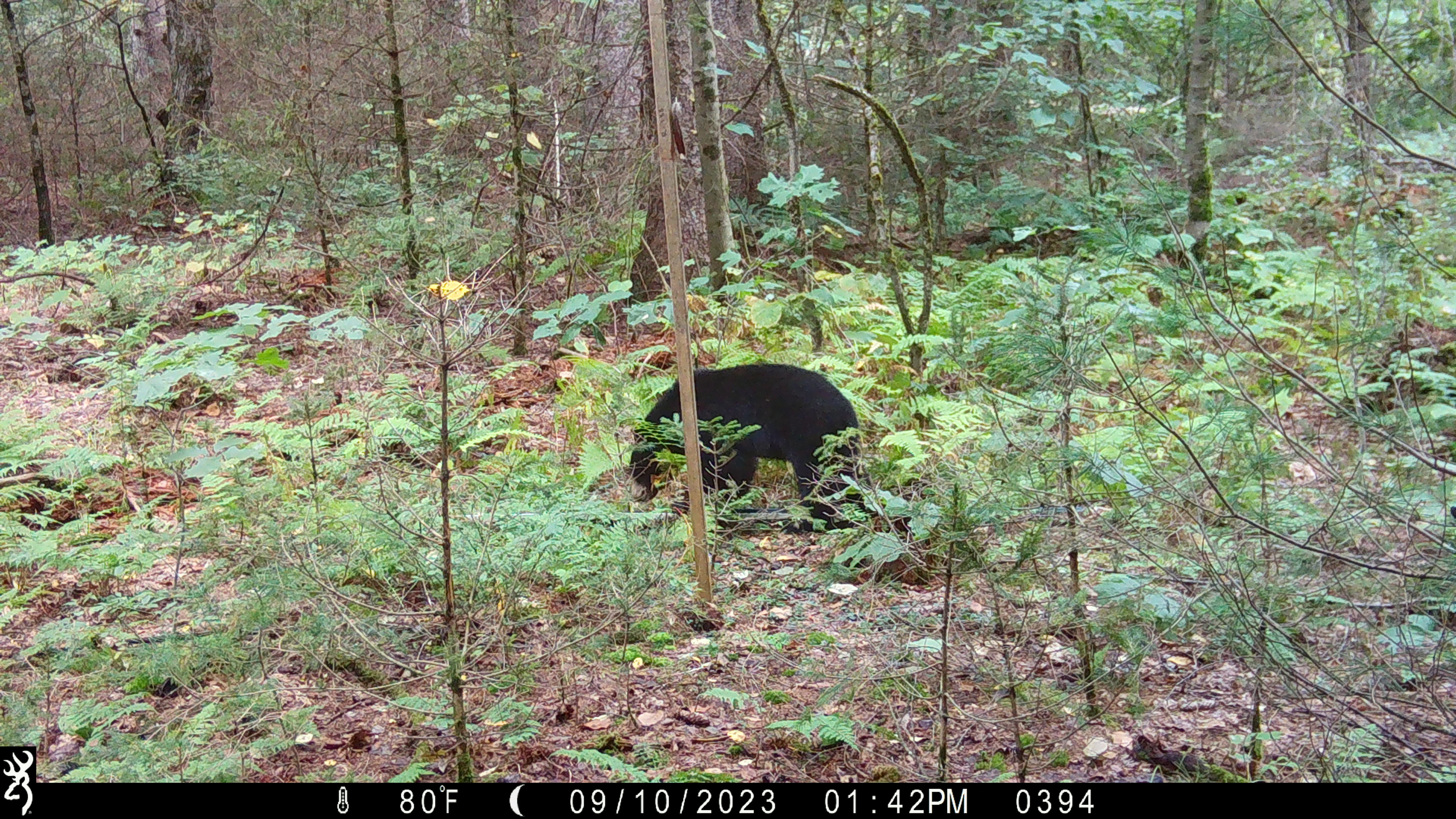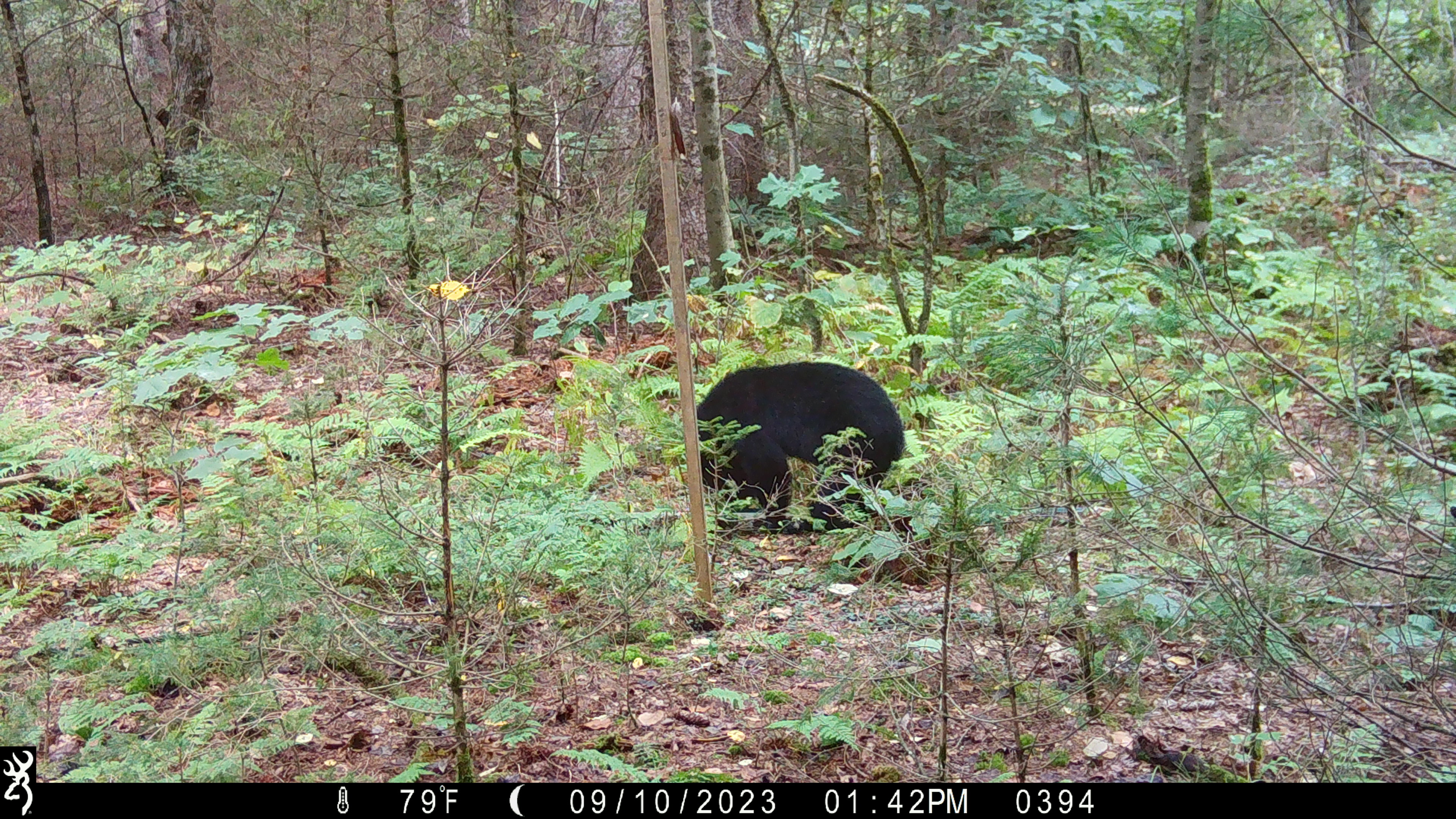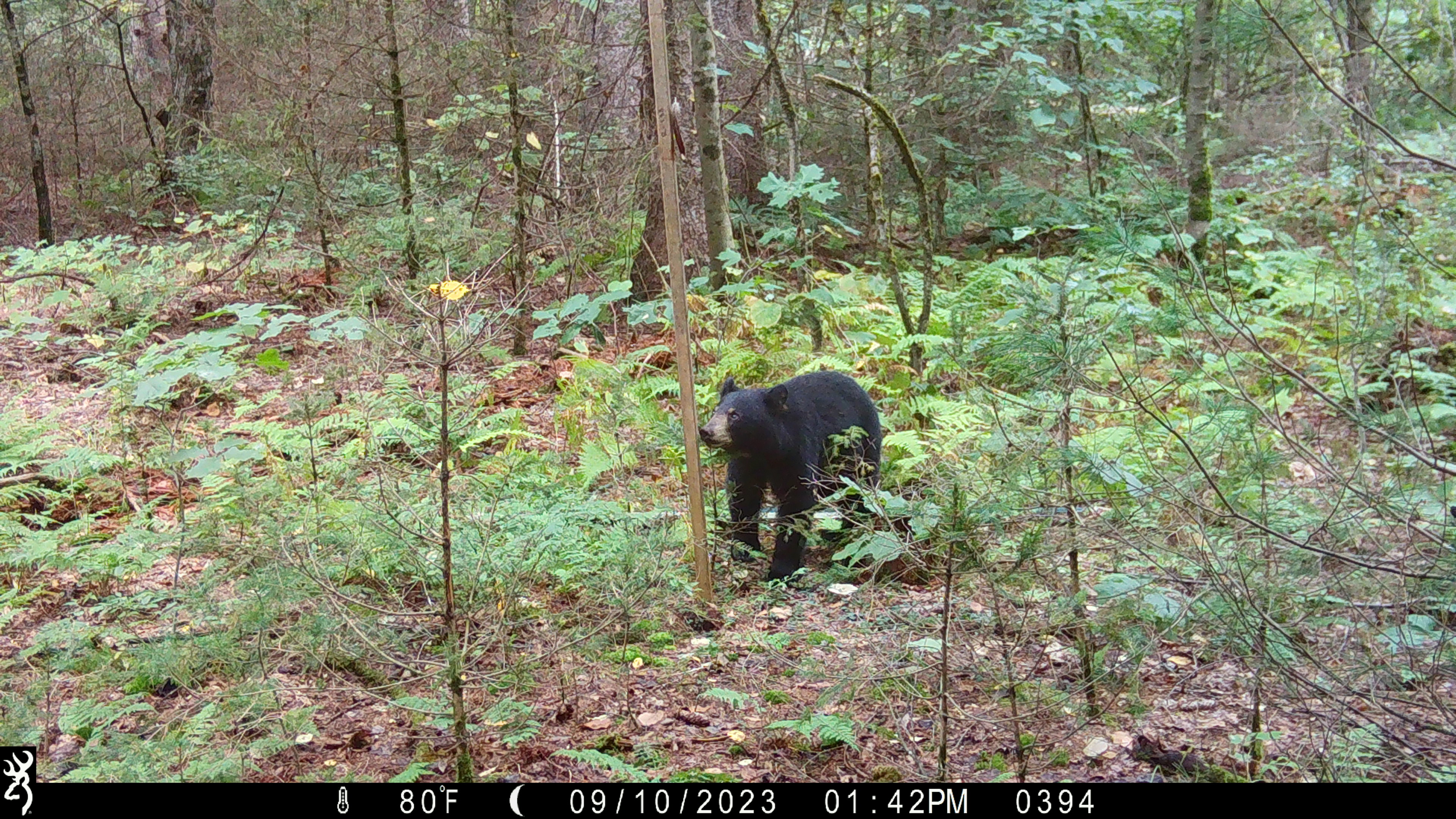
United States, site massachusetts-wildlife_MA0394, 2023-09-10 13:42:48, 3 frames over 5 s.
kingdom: Animalia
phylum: Chordata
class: Mammalia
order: Carnivora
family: Ursidae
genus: Ursus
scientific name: Ursus americanus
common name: black bear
Black bear (Ursus americanus).